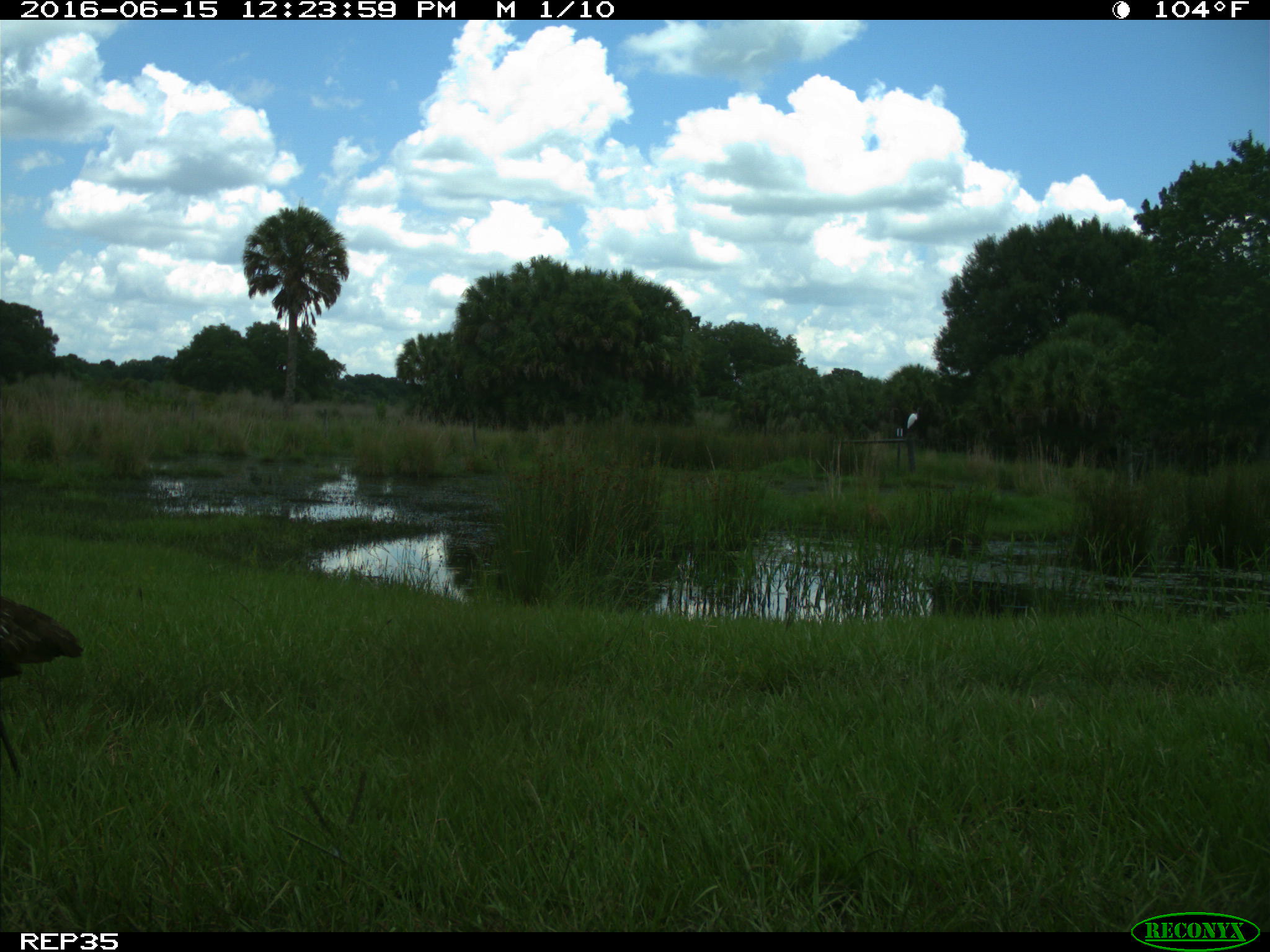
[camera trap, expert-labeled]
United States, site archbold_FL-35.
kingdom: Animalia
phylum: Chordata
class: Aves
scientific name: Aves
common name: birds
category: unidentified bird